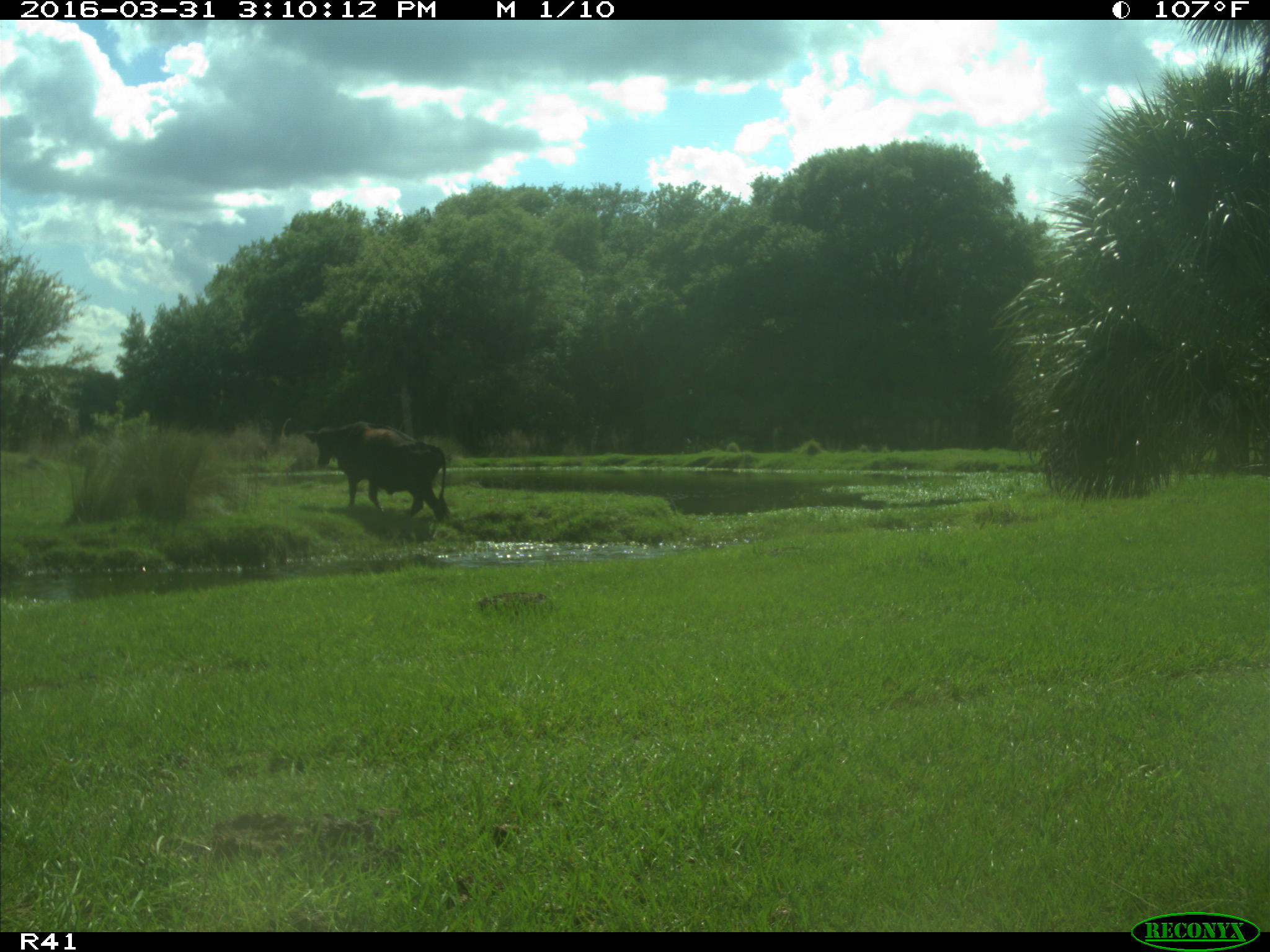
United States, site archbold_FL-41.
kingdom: Animalia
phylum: Chordata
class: Mammalia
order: Artiodactyla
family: Bovidae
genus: Bos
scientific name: Bos taurus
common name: domestic cow